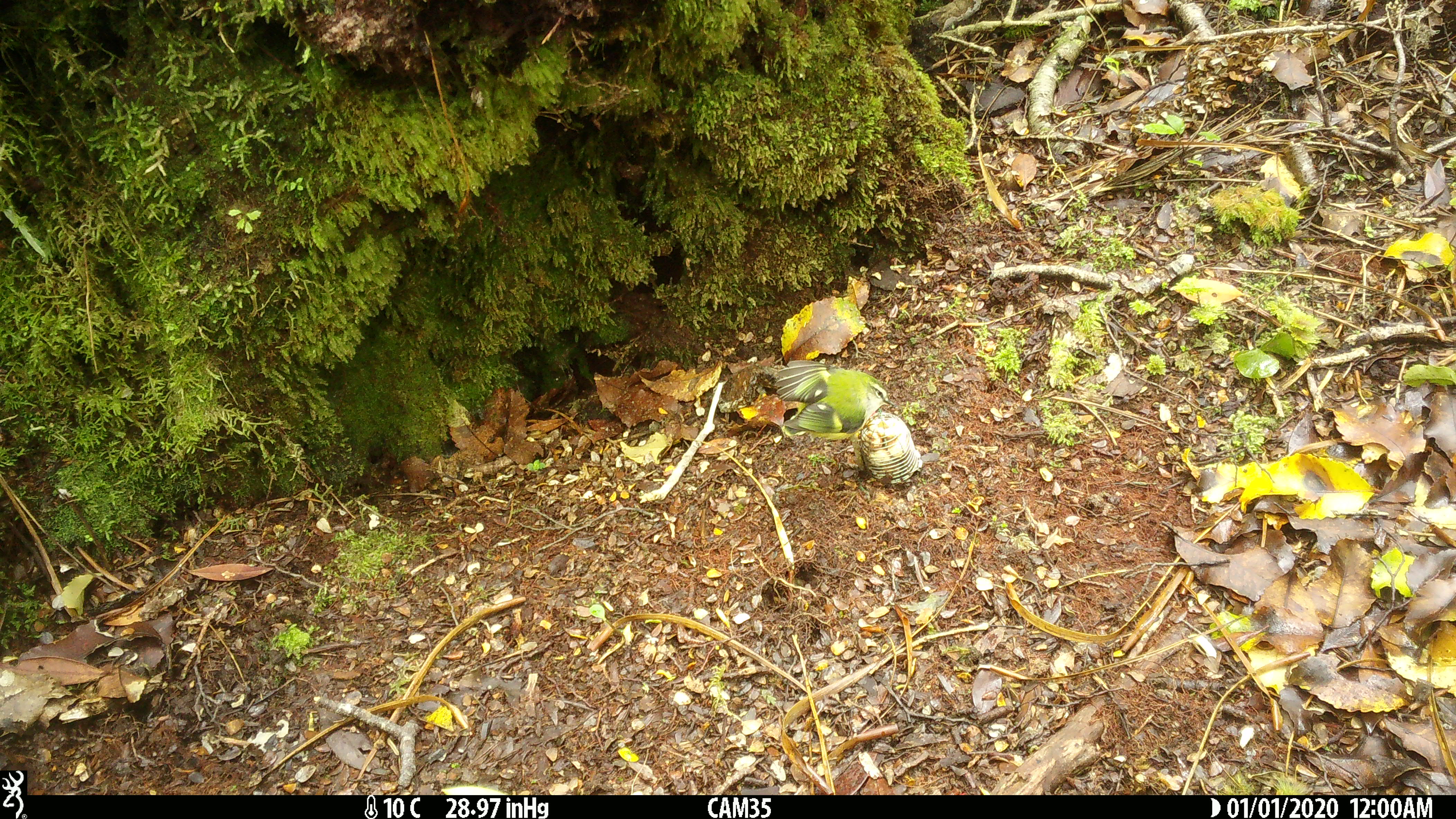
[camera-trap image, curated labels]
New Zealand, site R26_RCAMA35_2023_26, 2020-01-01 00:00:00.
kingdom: Animalia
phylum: Chordata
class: Aves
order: Passeriformes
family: Acanthisittidae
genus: Acanthisitta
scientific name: Acanthisitta chloris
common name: rifleman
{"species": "rifleman (Acanthisitta chloris)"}